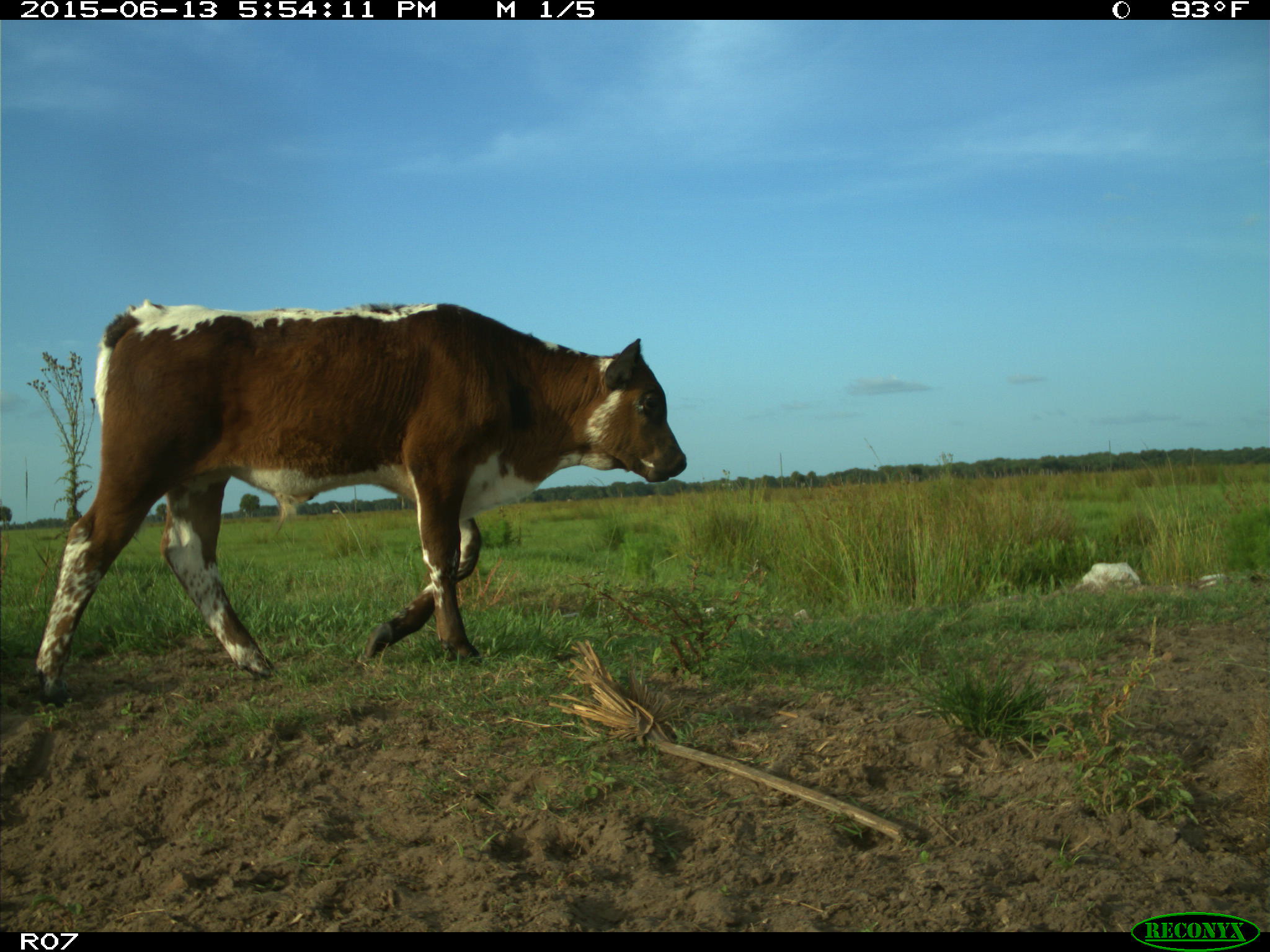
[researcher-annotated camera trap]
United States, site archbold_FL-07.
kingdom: Animalia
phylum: Chordata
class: Mammalia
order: Artiodactyla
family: Bovidae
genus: Bos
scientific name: Bos taurus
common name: domestic cow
Bos taurus (domestic cow).